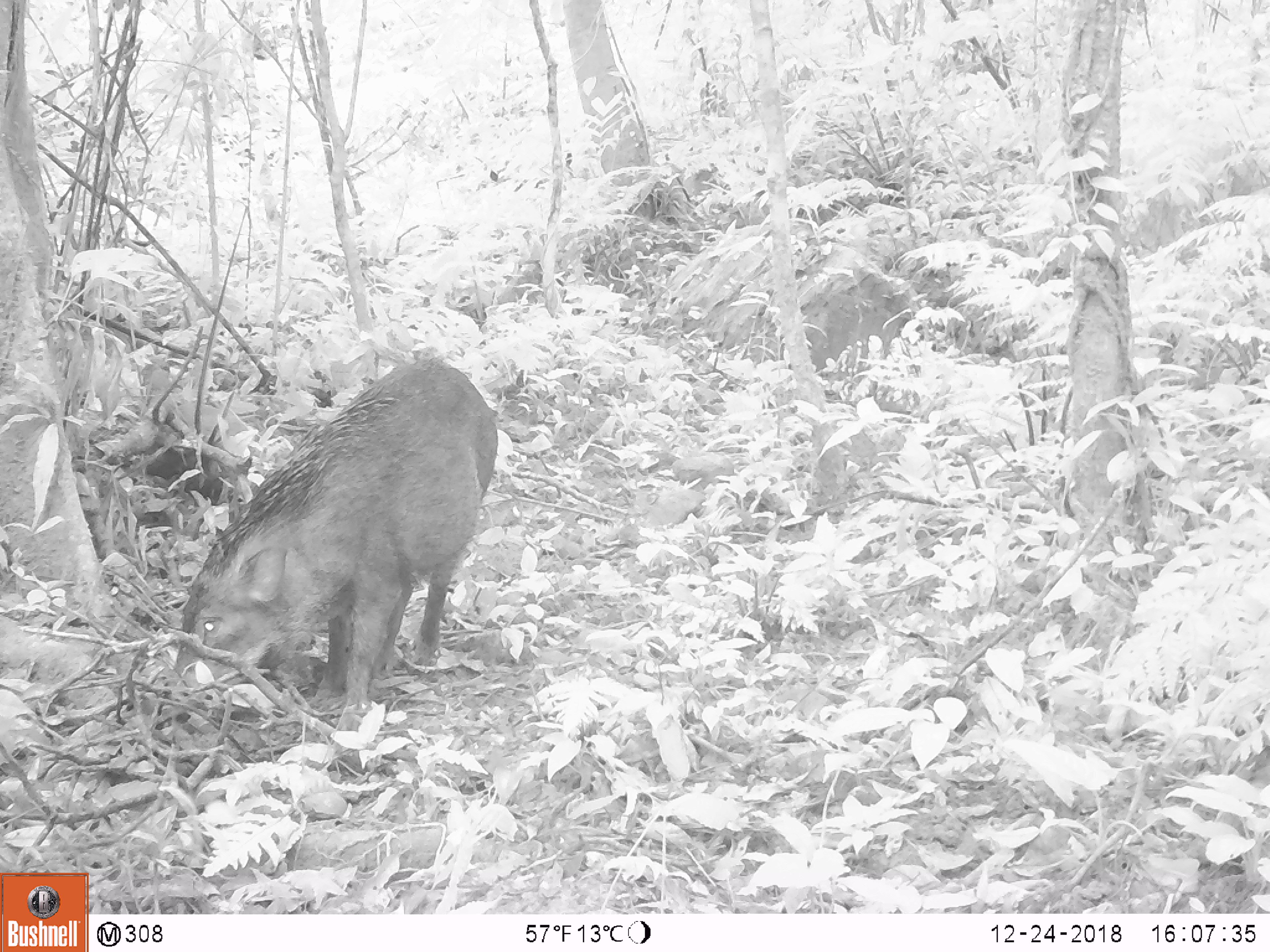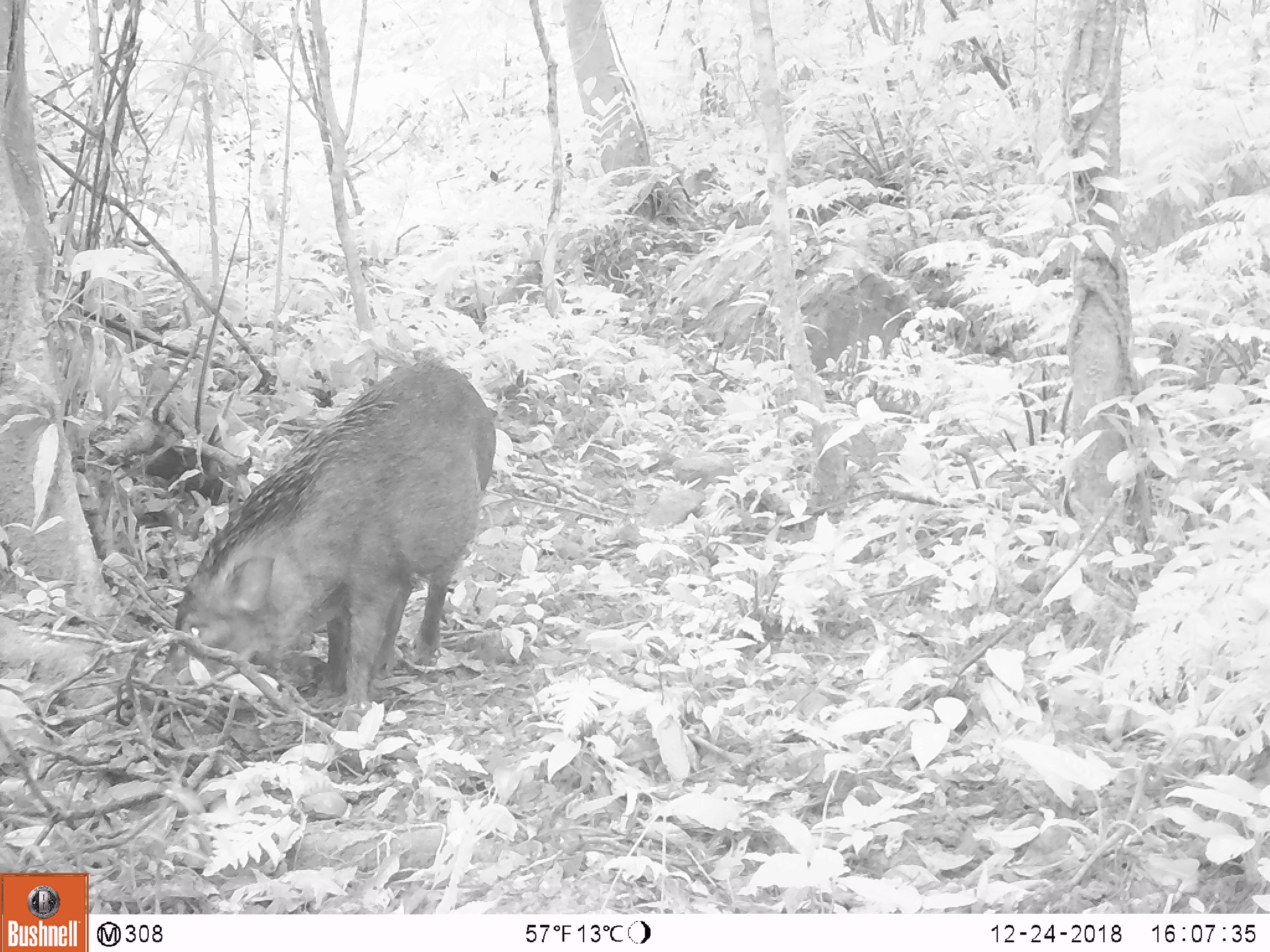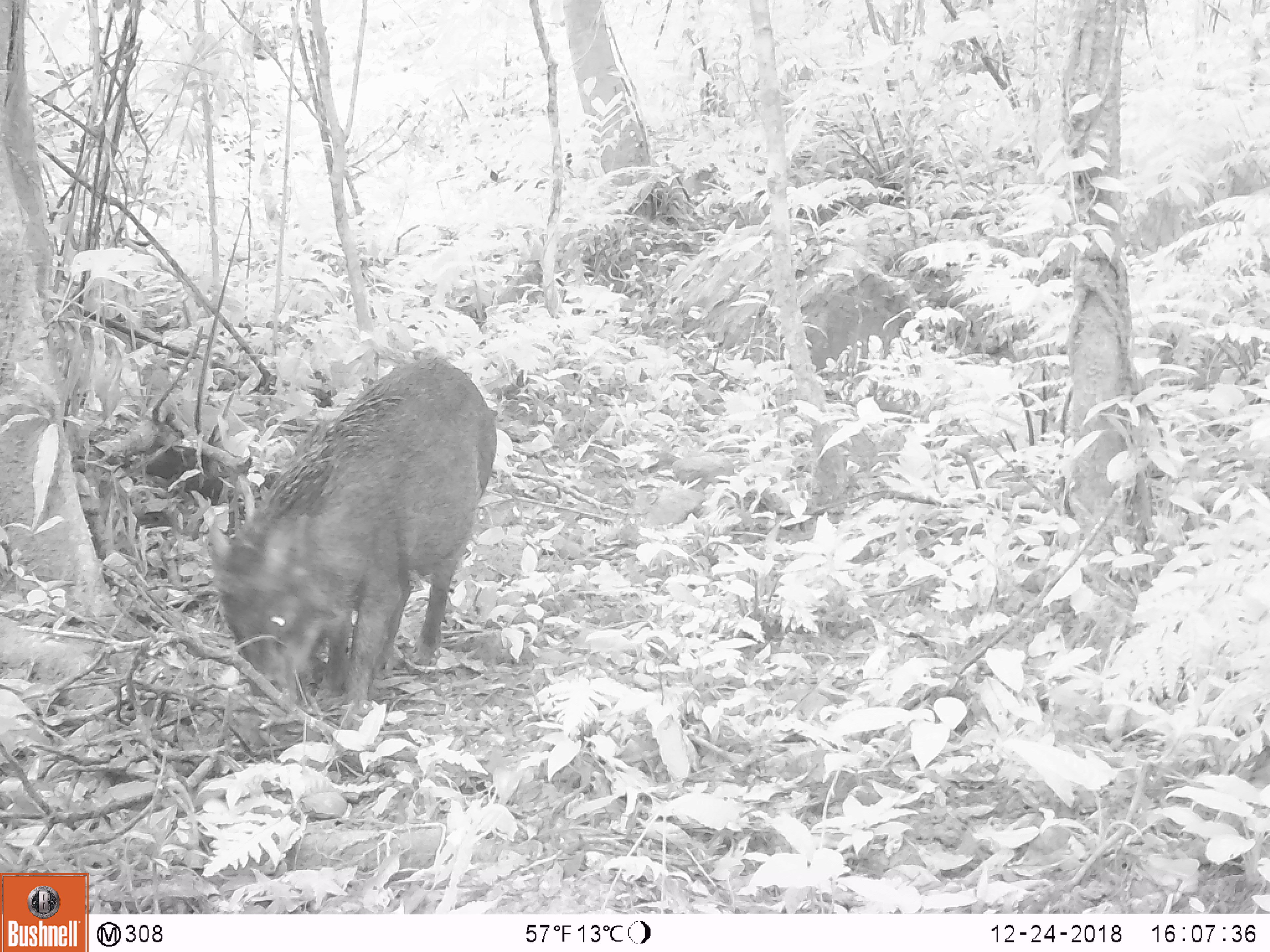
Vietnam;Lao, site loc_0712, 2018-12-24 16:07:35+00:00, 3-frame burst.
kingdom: Animalia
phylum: Chordata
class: Mammalia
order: Artiodactyla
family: Suidae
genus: Sus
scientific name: Sus scrofa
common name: eurasian wild pig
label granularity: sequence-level